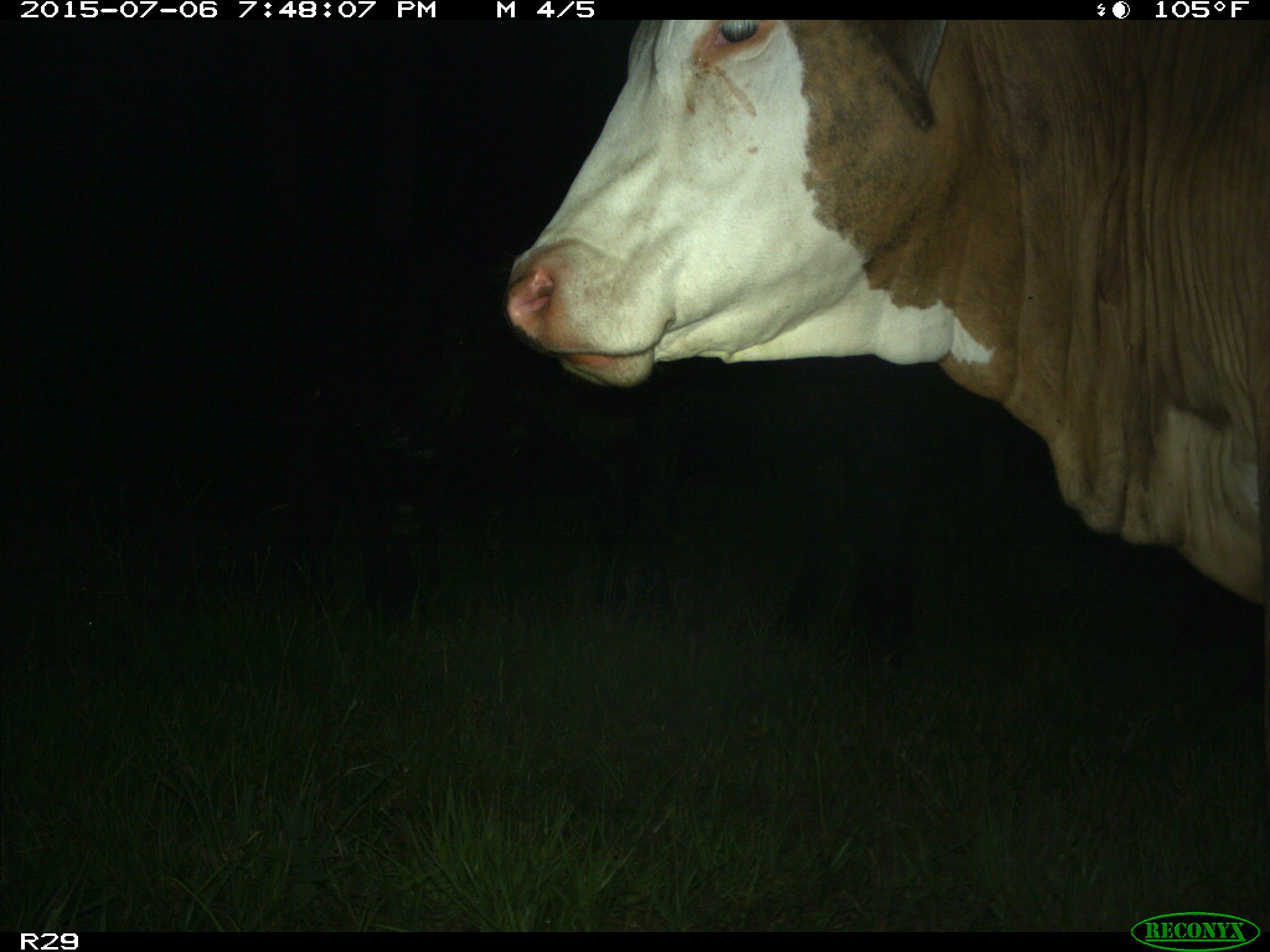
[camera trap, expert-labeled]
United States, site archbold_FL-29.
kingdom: Animalia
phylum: Chordata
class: Mammalia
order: Artiodactyla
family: Bovidae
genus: Bos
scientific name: Bos taurus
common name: domestic cow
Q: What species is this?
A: Bos taurus (domestic cow).